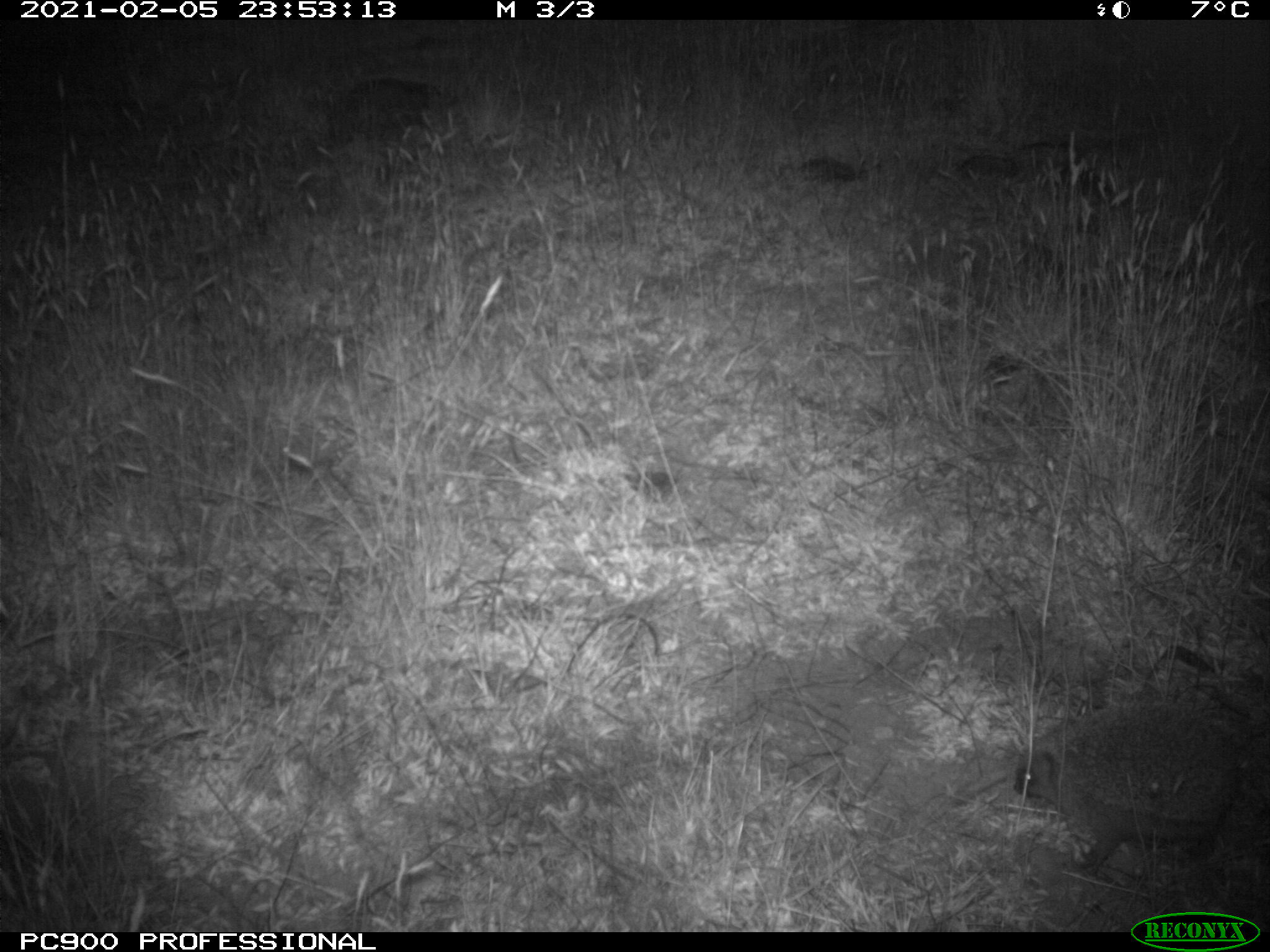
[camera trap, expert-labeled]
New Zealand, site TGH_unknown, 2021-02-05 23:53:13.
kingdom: Animalia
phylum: Chordata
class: Mammalia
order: Eulipotyphla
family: Erinaceidae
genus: Erinaceus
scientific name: Erinaceus europaeus europaeus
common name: european hedgehog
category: hedgehog